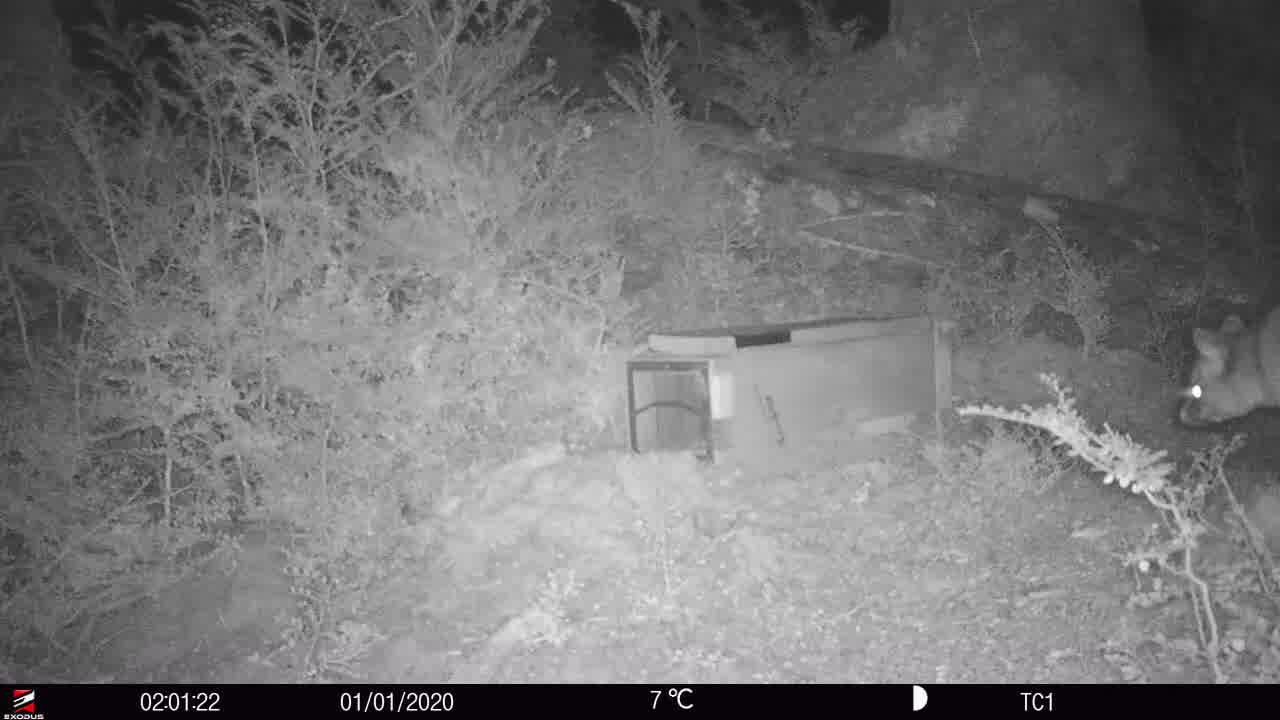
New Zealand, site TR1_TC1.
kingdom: Animalia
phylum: Chordata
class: Mammalia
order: Diprotodontia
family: Phalangeridae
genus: Trichosurus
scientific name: Trichosurus vulpecula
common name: common brushtail possum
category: possum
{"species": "possum (common brushtail possum) (Trichosurus vulpecula)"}